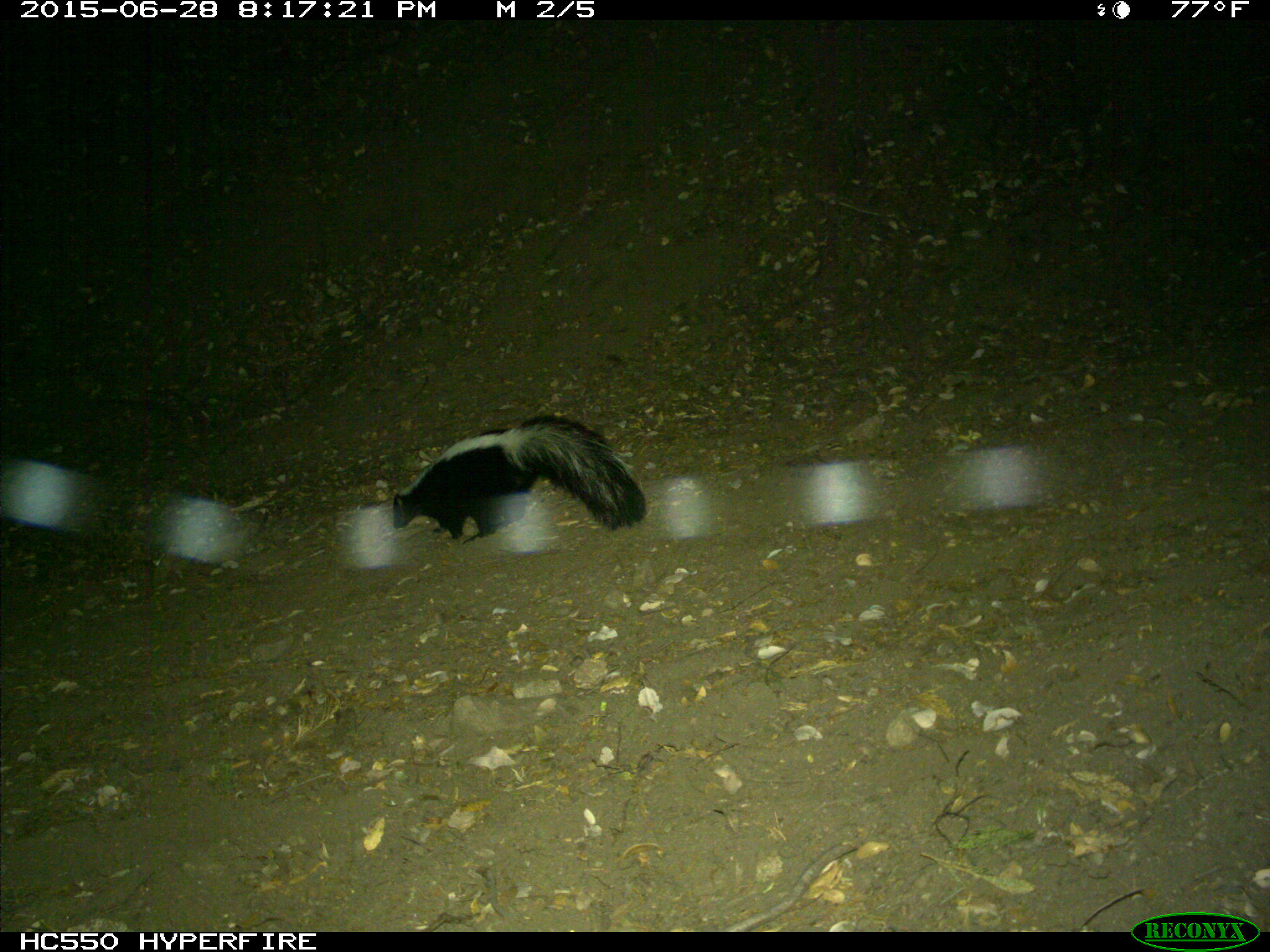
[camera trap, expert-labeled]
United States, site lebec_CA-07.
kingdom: Animalia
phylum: Chordata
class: Mammalia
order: Carnivora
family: Mephitidae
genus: Mephitis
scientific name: Mephitis mephitis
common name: striped skunk